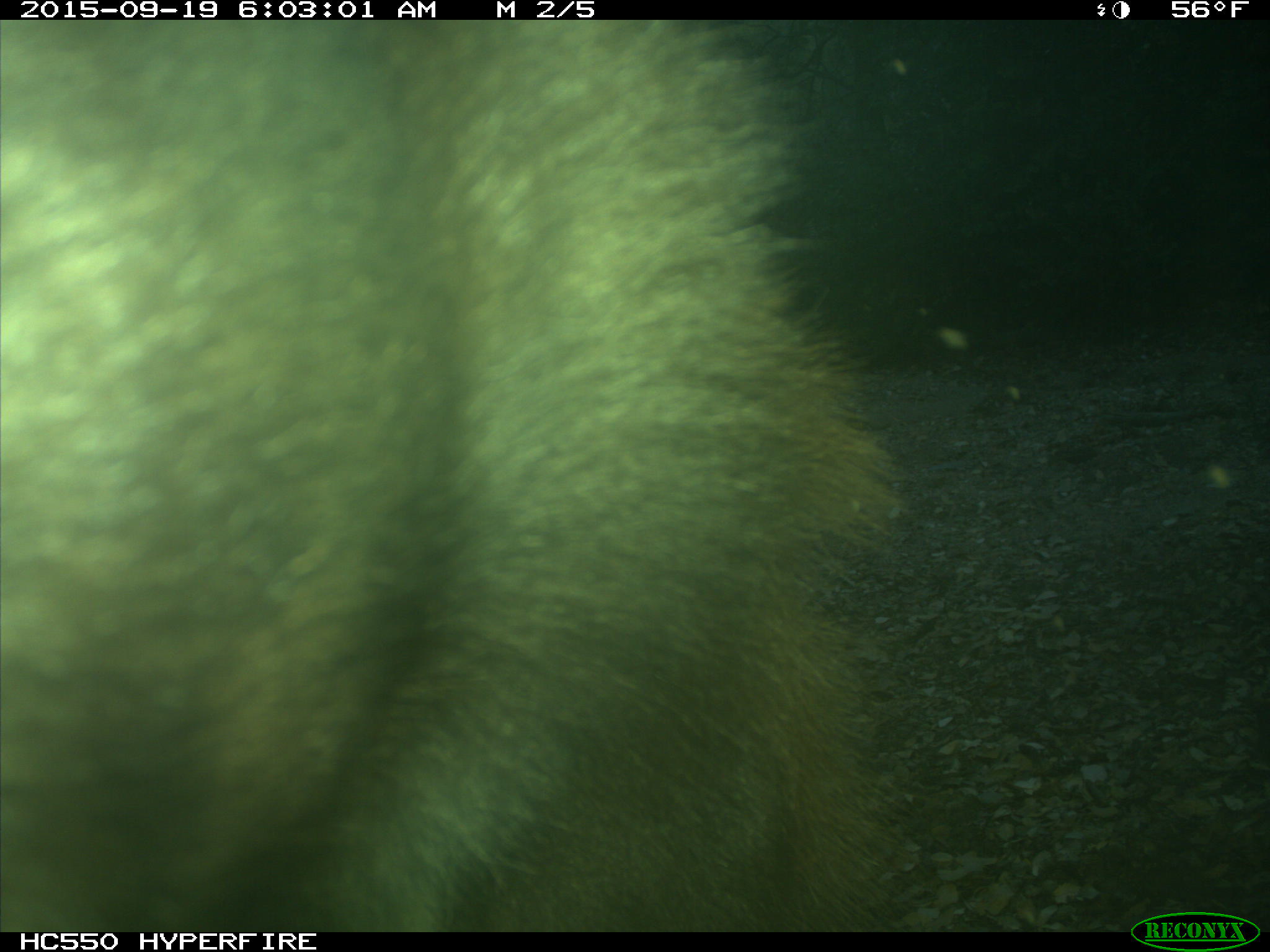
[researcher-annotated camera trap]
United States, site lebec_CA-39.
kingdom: Animalia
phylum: Chordata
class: Mammalia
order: Carnivora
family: Ursidae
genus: Ursus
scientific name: Ursus americanus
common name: american black bear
Ursus americanus (american black bear).